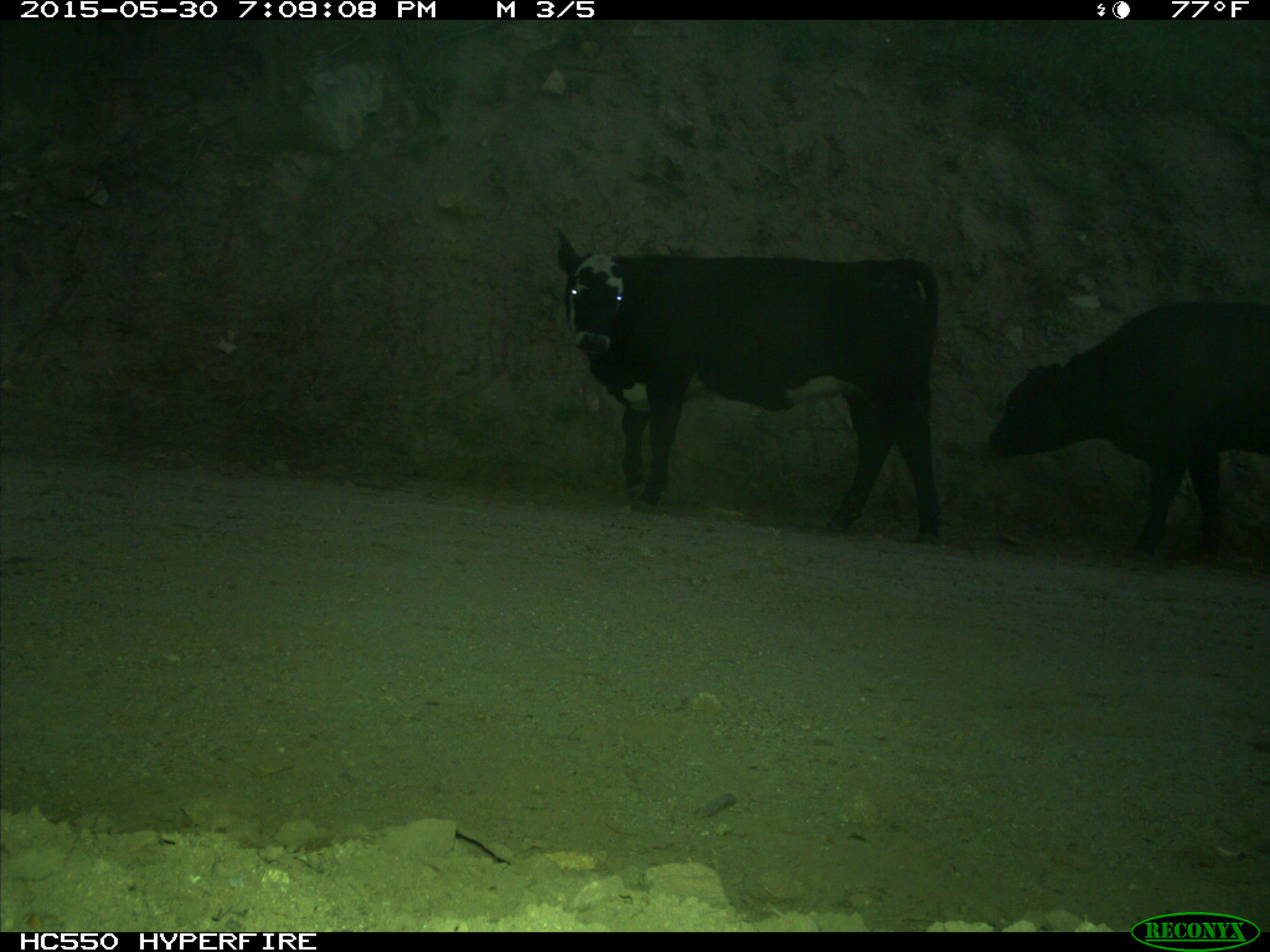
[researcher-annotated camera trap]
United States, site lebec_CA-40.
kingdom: Animalia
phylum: Chordata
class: Mammalia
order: Artiodactyla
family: Bovidae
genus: Bos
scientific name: Bos taurus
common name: domestic cow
Bos taurus (domestic cow).